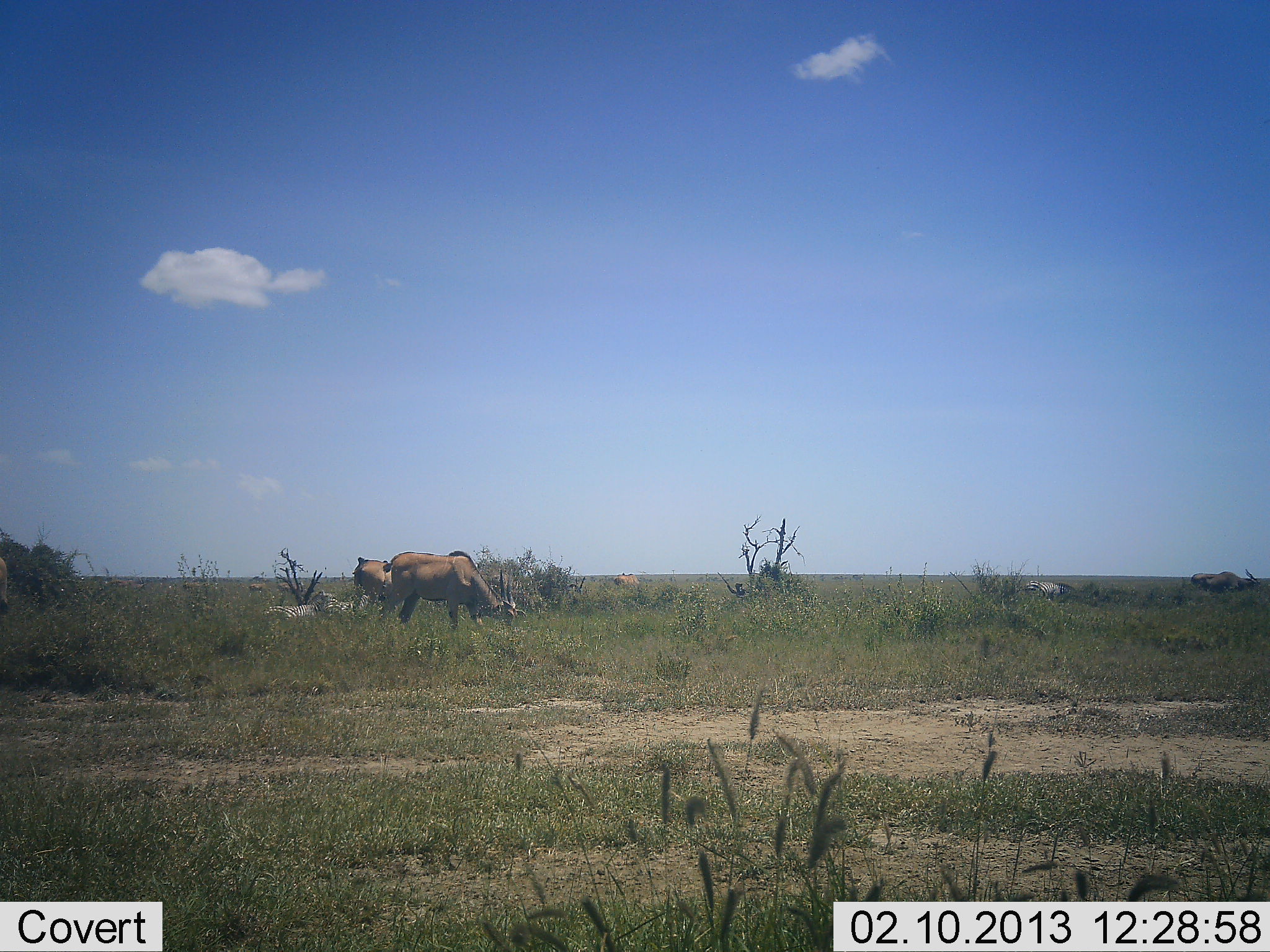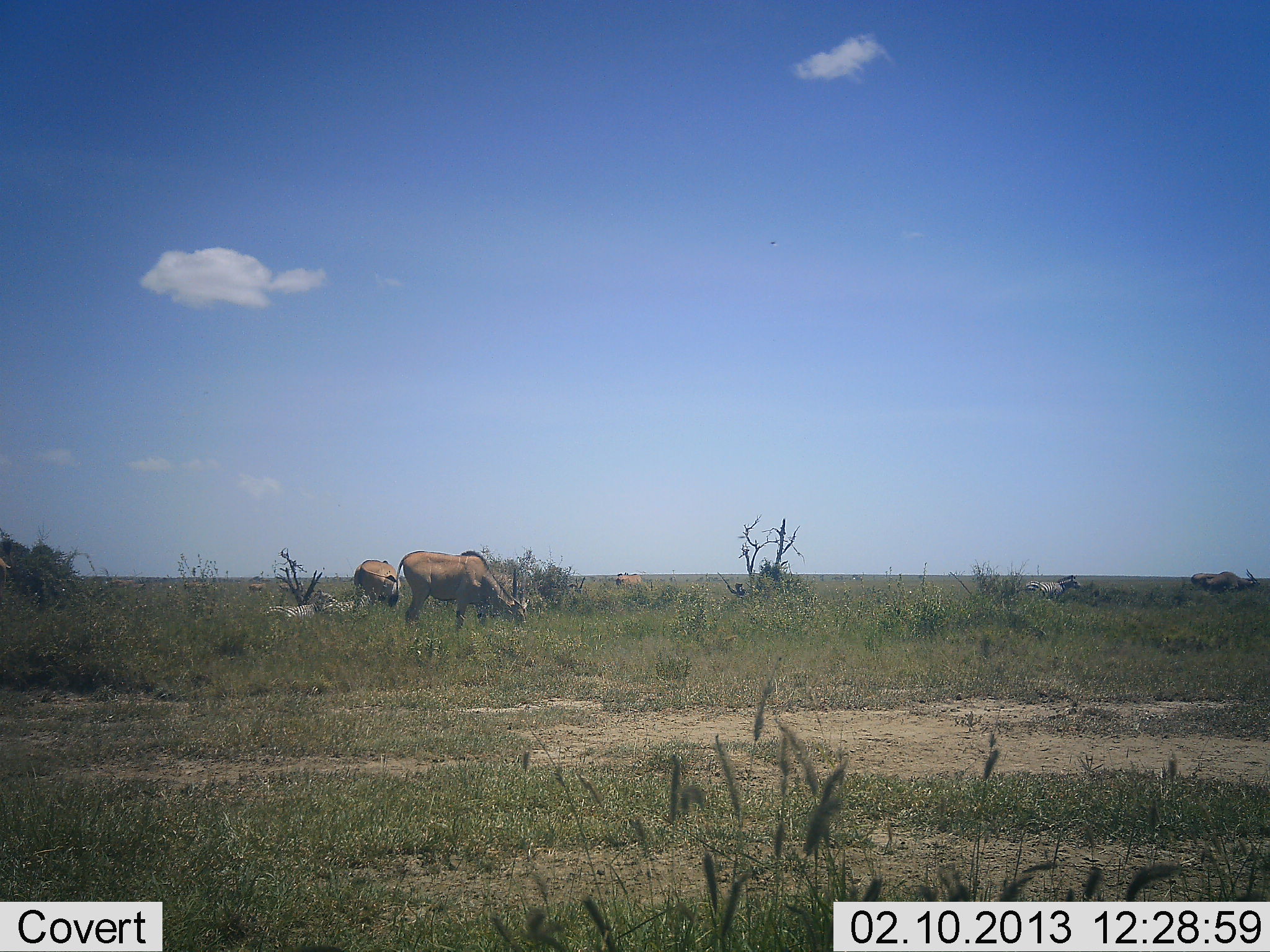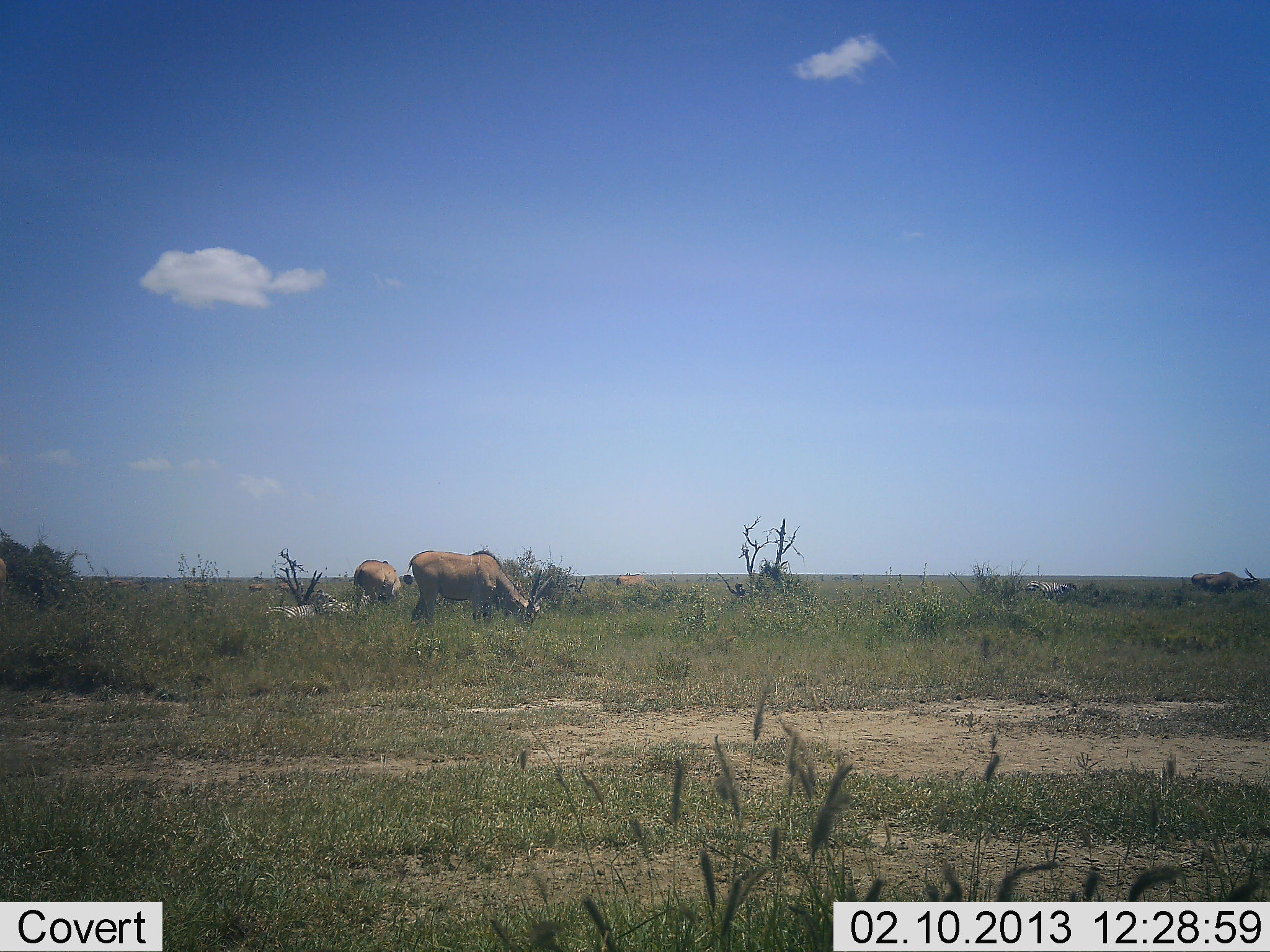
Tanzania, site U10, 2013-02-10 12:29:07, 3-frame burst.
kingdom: Animalia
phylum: Chordata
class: Mammalia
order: Artiodactyla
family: Bovidae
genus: Tragelaphus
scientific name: Tragelaphus oryx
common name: eland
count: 4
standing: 43%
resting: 0%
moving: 30%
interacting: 0%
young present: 0%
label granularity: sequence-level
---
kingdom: Animalia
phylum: Chordata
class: Mammalia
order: Perissodactyla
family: Equidae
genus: Equus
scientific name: Equus quagga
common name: plains zebra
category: zebra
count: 1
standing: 67%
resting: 11%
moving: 11%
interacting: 0%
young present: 0%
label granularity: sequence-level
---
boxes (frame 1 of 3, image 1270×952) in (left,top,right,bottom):
animal: (384,549,529,637); (354,555,389,610); (1191,566,1259,592); (0,556,10,615)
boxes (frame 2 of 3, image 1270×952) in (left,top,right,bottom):
animal: (389,550,531,635); (354,559,402,604); (1190,569,1262,592); (1024,573,1080,595); (335,591,372,617); (315,590,338,615); (0,558,11,594)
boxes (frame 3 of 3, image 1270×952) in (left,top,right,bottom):
animal: (403,549,556,628); (354,558,403,615); (1191,567,1260,595); (1025,579,1078,599); (0,556,8,604)